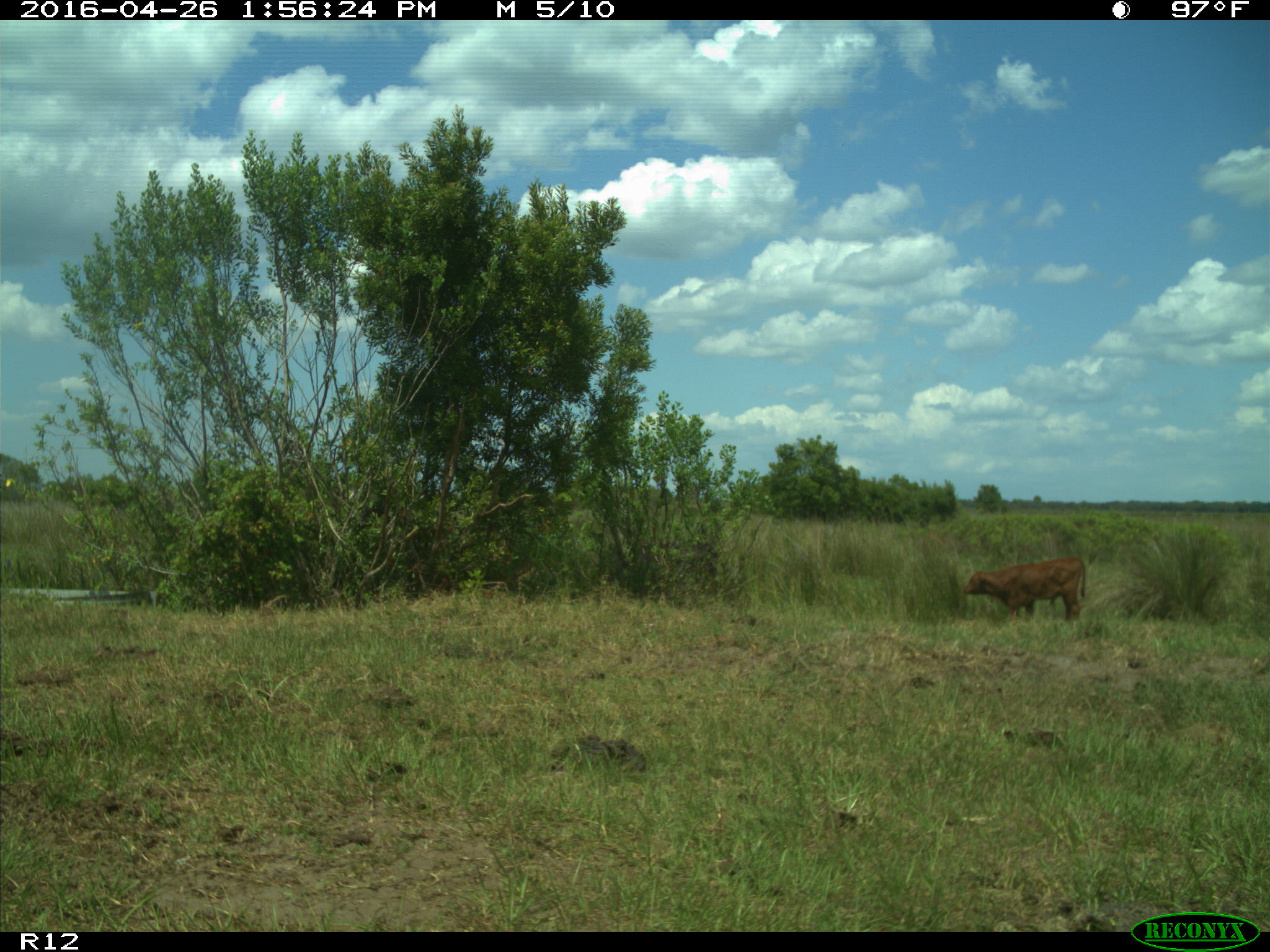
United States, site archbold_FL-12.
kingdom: Animalia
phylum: Chordata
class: Mammalia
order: Artiodactyla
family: Bovidae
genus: Bos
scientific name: Bos taurus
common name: domestic cow